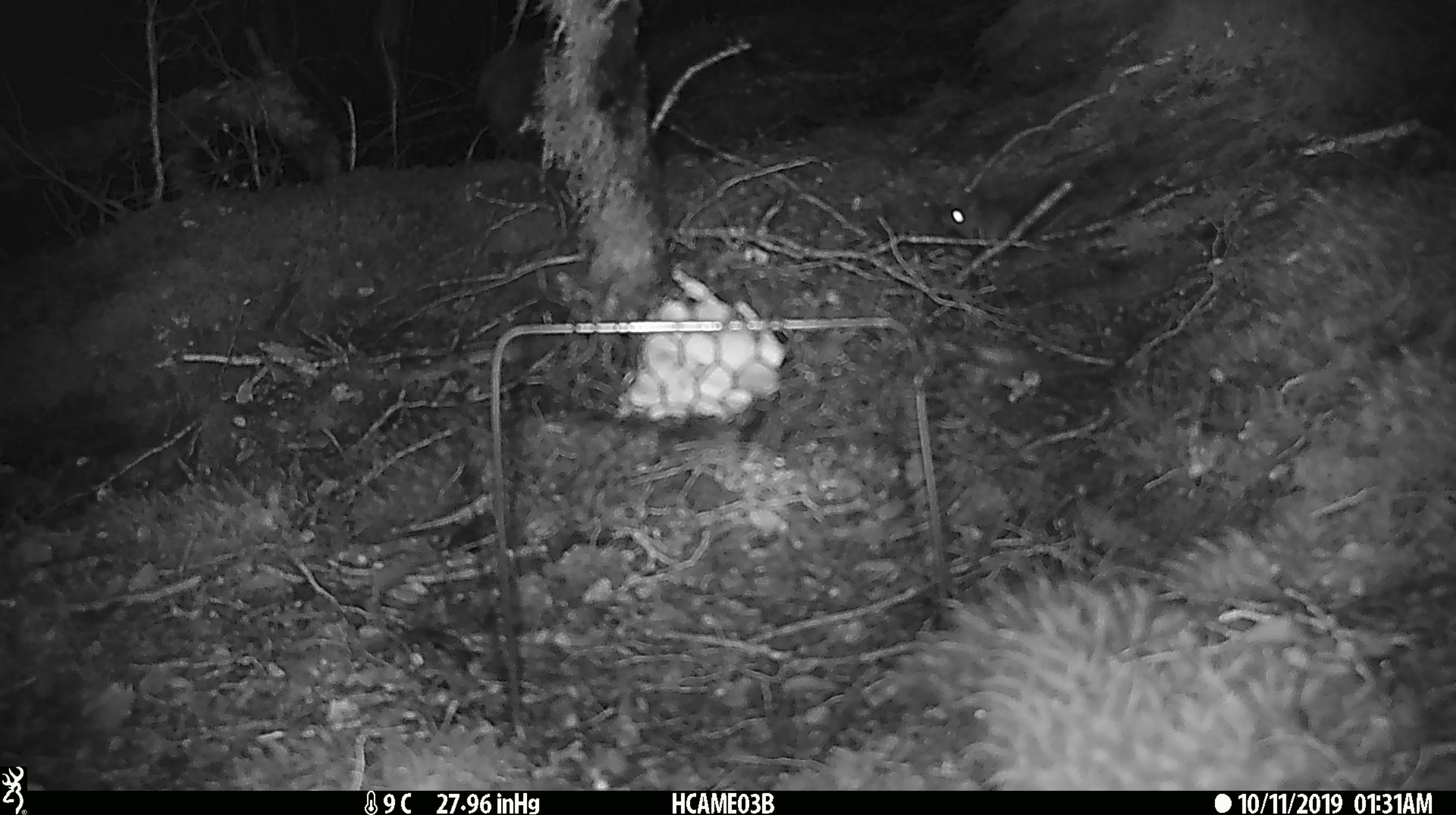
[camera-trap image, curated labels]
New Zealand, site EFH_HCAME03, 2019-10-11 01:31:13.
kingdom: Animalia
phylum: Chordata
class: Mammalia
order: Rodentia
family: Muridae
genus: Mus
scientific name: Mus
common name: mouse